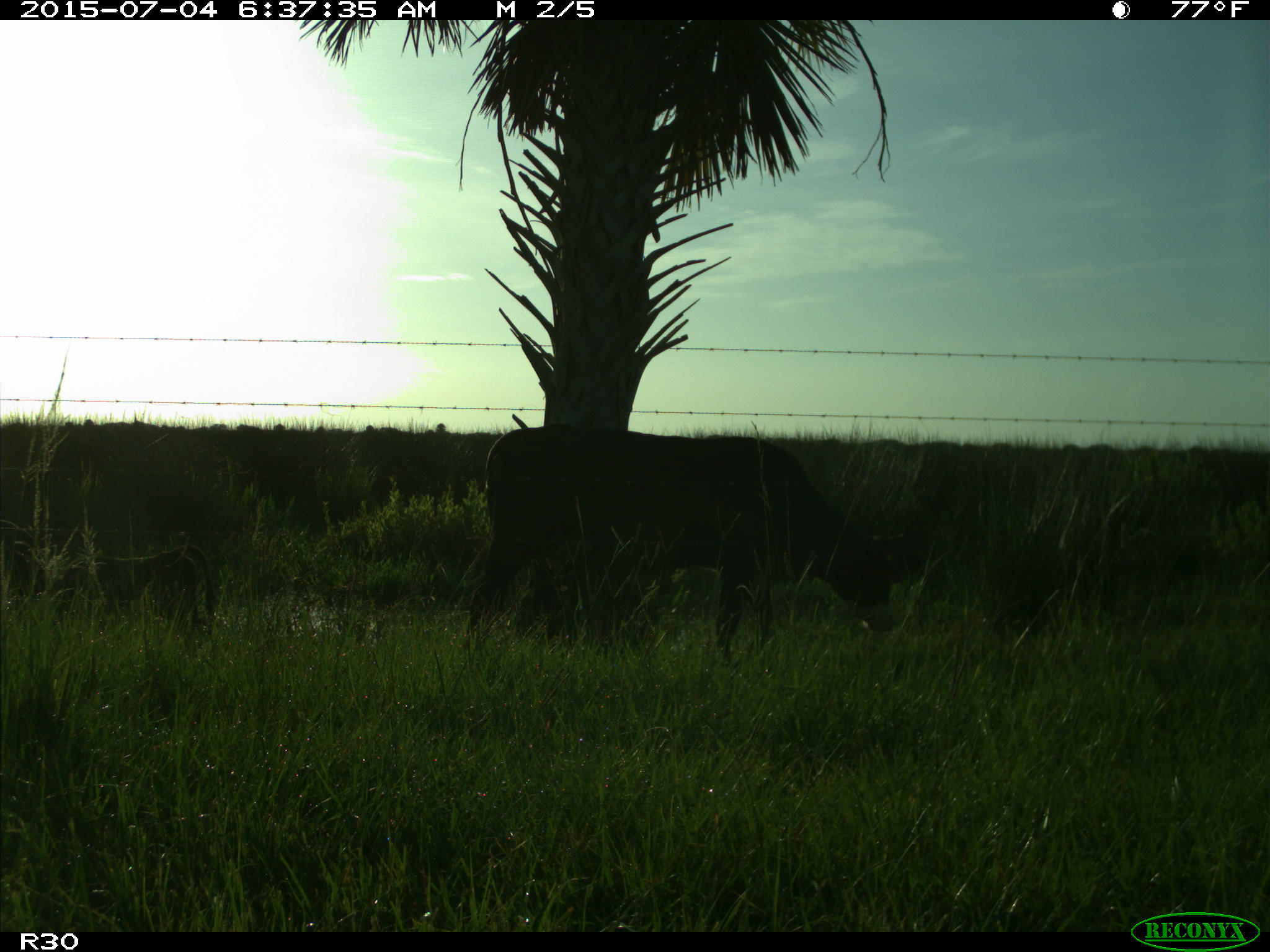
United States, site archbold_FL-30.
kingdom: Animalia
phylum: Chordata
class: Mammalia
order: Artiodactyla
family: Bovidae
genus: Bos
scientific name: Bos taurus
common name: domestic cow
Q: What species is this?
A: Bos taurus (domestic cow).